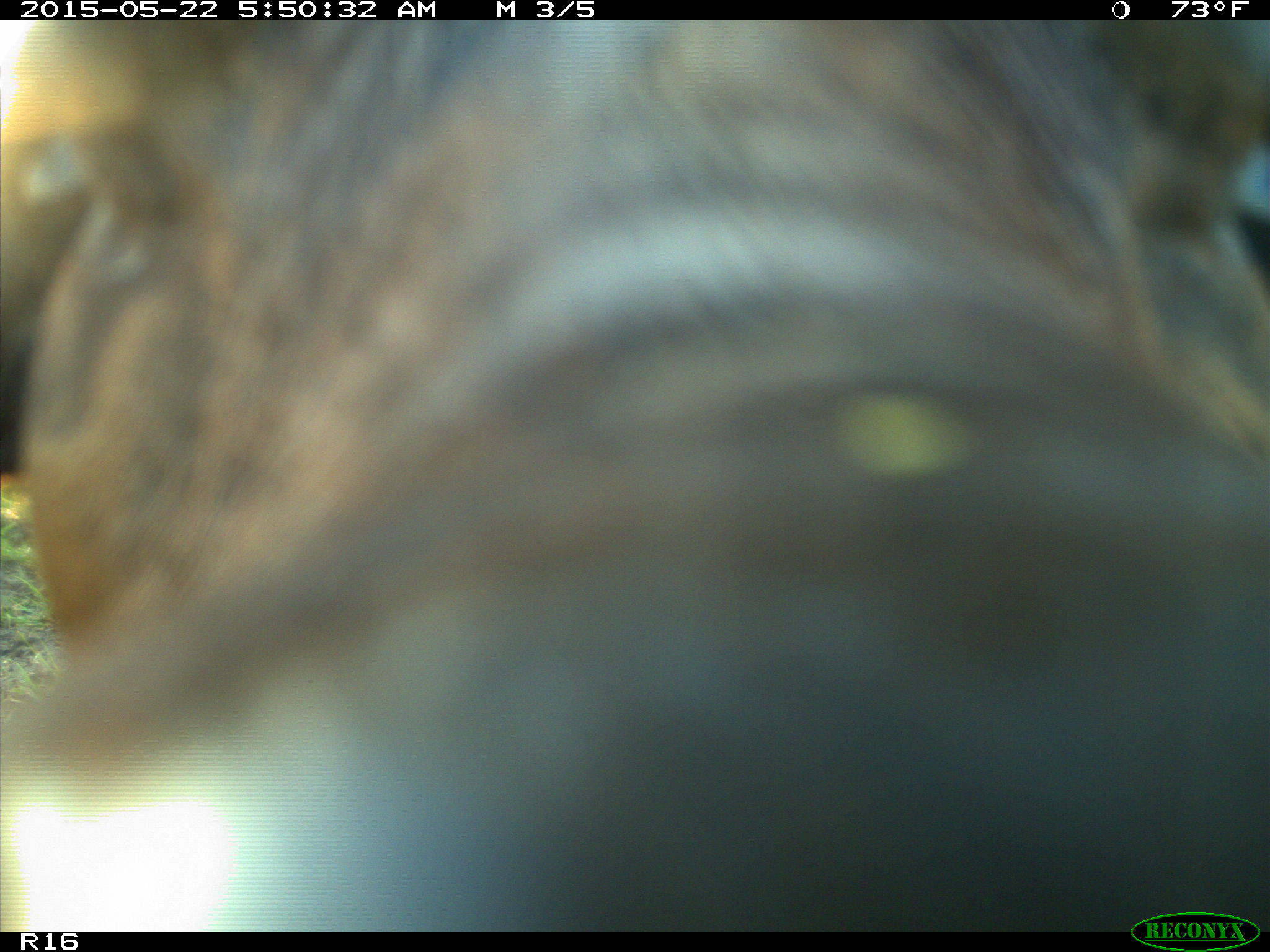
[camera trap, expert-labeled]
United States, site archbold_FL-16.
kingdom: Animalia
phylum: Chordata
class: Mammalia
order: Artiodactyla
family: Bovidae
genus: Bos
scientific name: Bos taurus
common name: domestic cow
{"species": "Bos taurus (domestic cow)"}